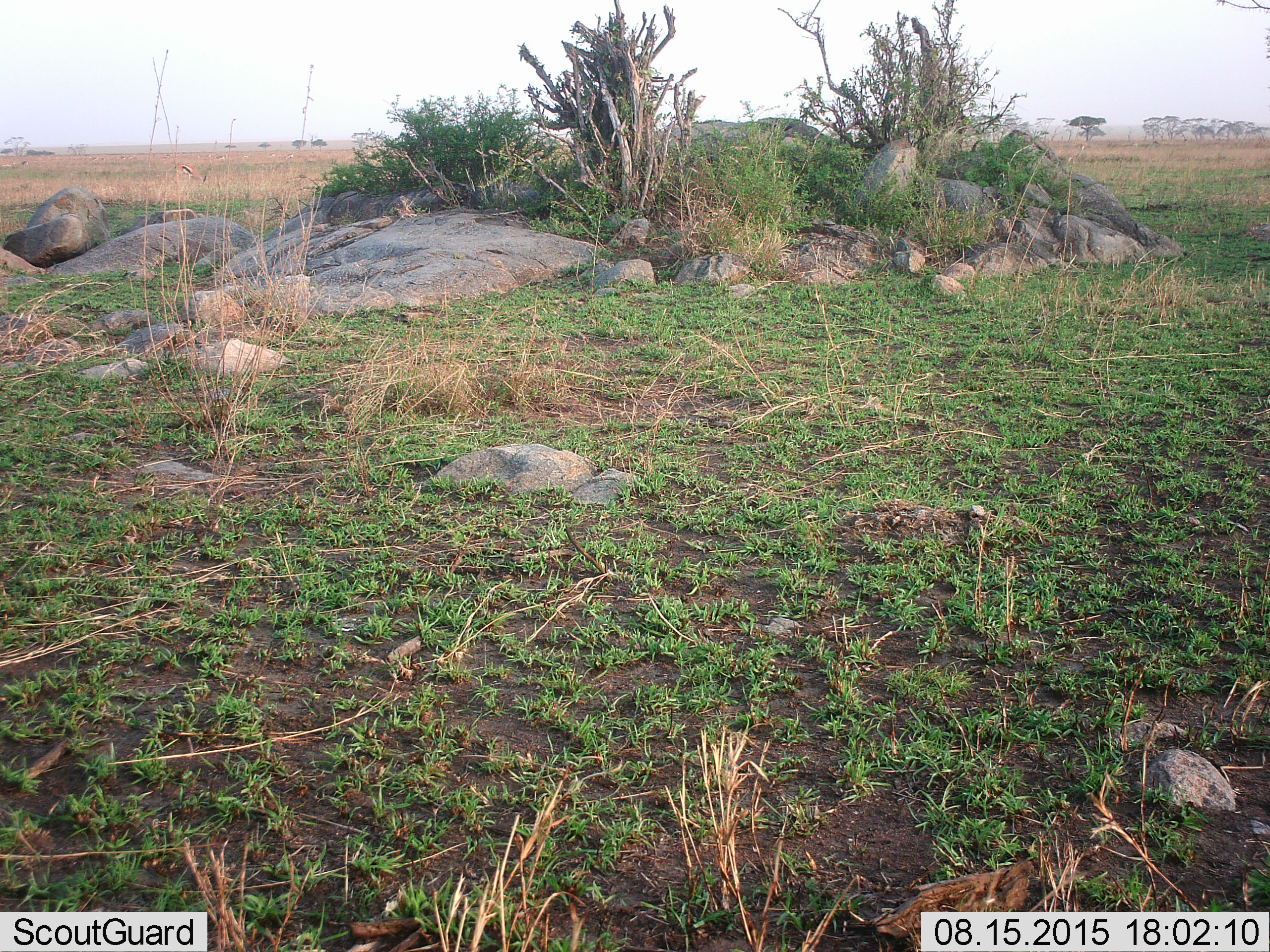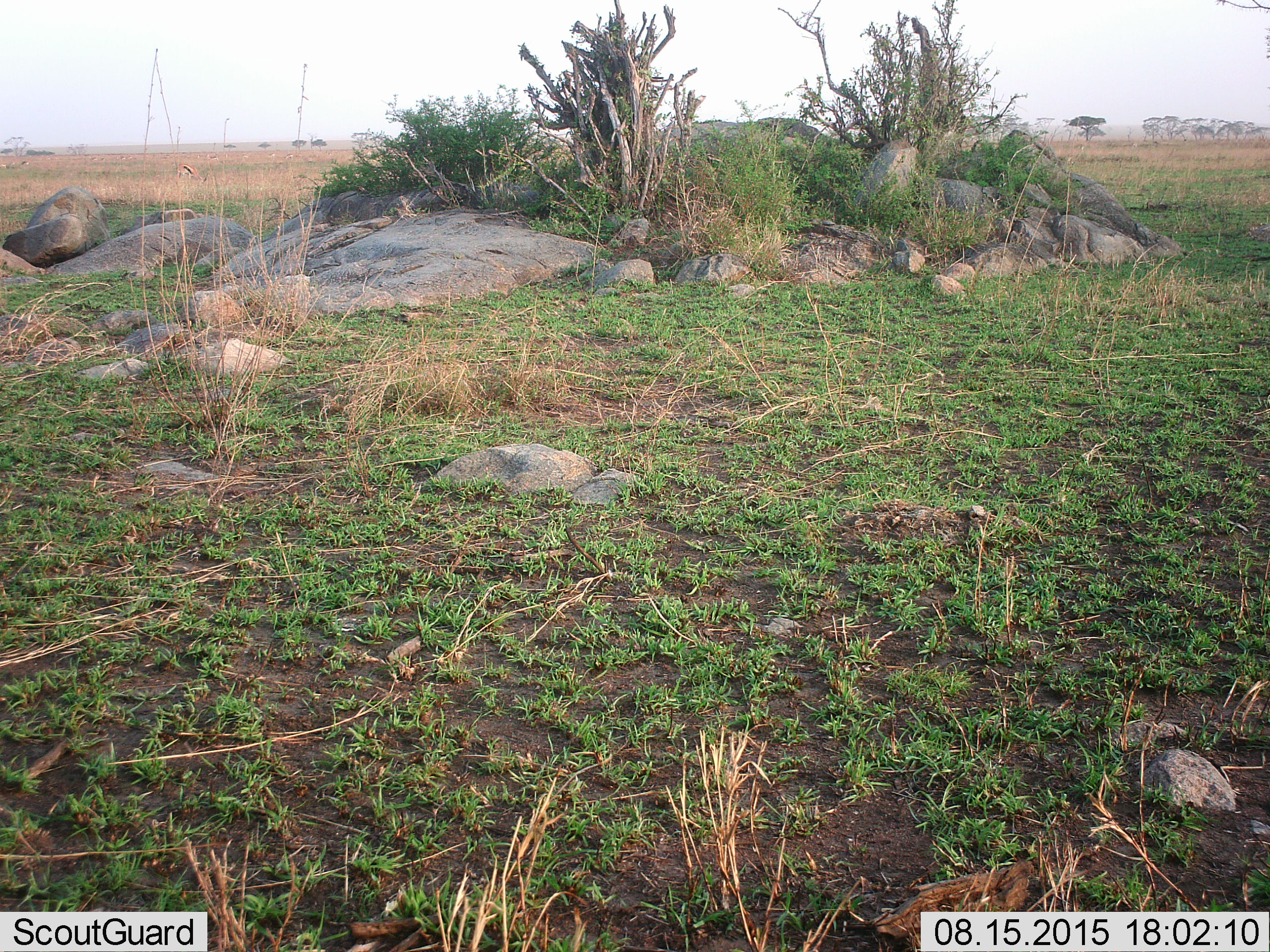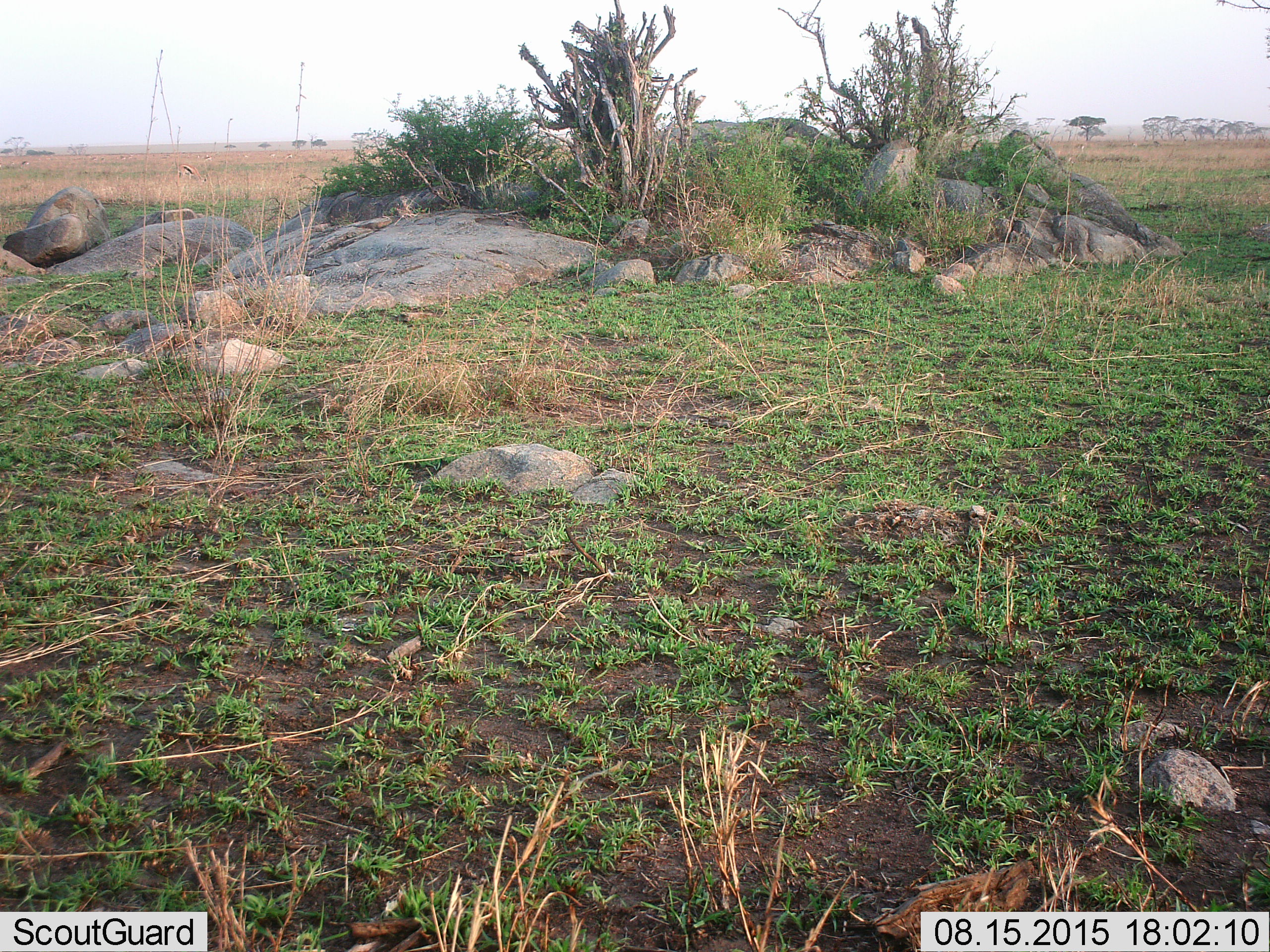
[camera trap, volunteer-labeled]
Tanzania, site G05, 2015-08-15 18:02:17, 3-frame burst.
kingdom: Animalia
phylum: Chordata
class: Mammalia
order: Artiodactyla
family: Bovidae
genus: Eudorcas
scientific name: Eudorcas thomsonii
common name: thomson's gazelle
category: gazellethomsons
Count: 11-50.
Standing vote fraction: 20%.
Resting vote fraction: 0%.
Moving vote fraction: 20%.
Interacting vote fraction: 0%.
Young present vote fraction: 10%.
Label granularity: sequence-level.